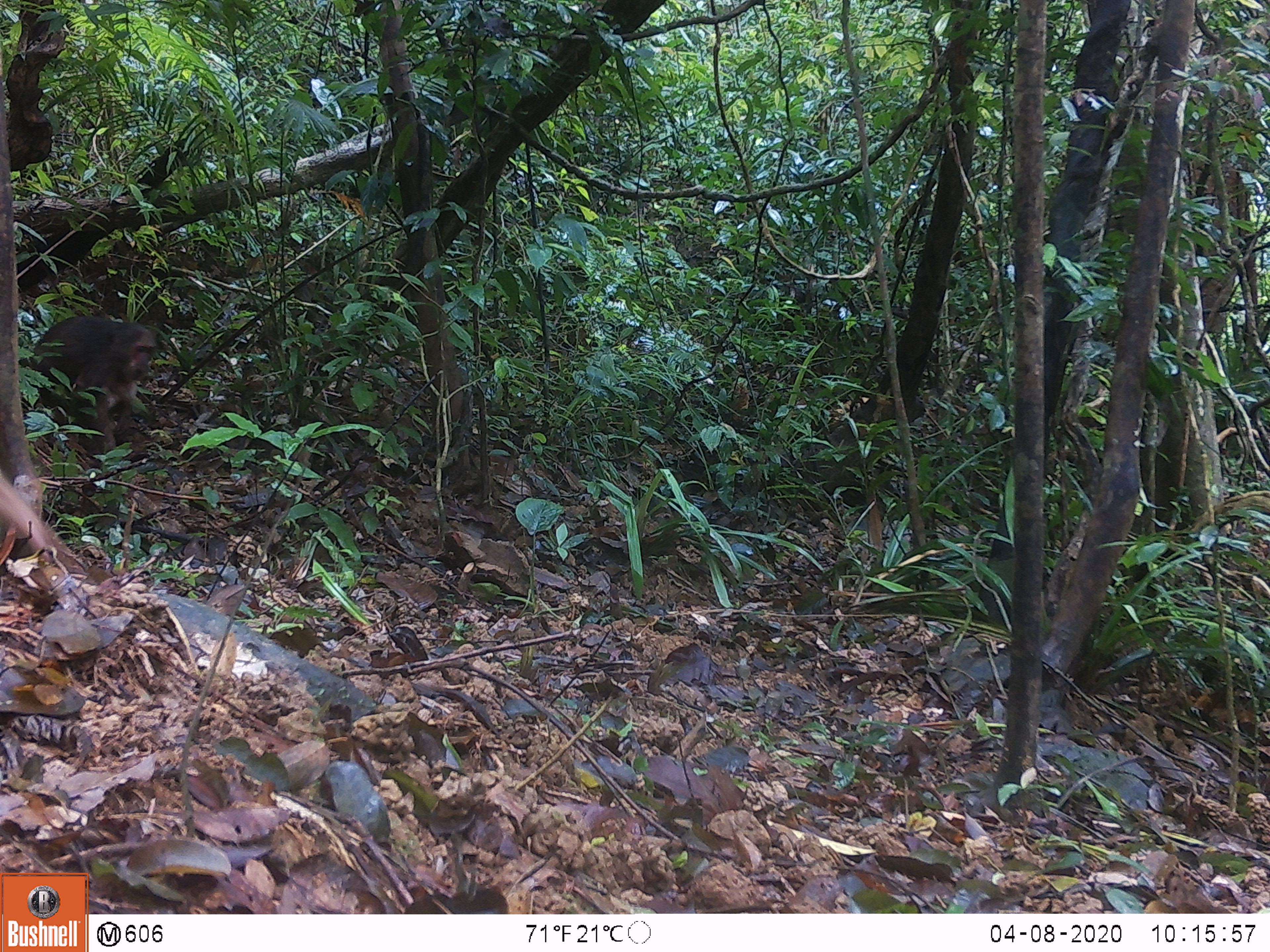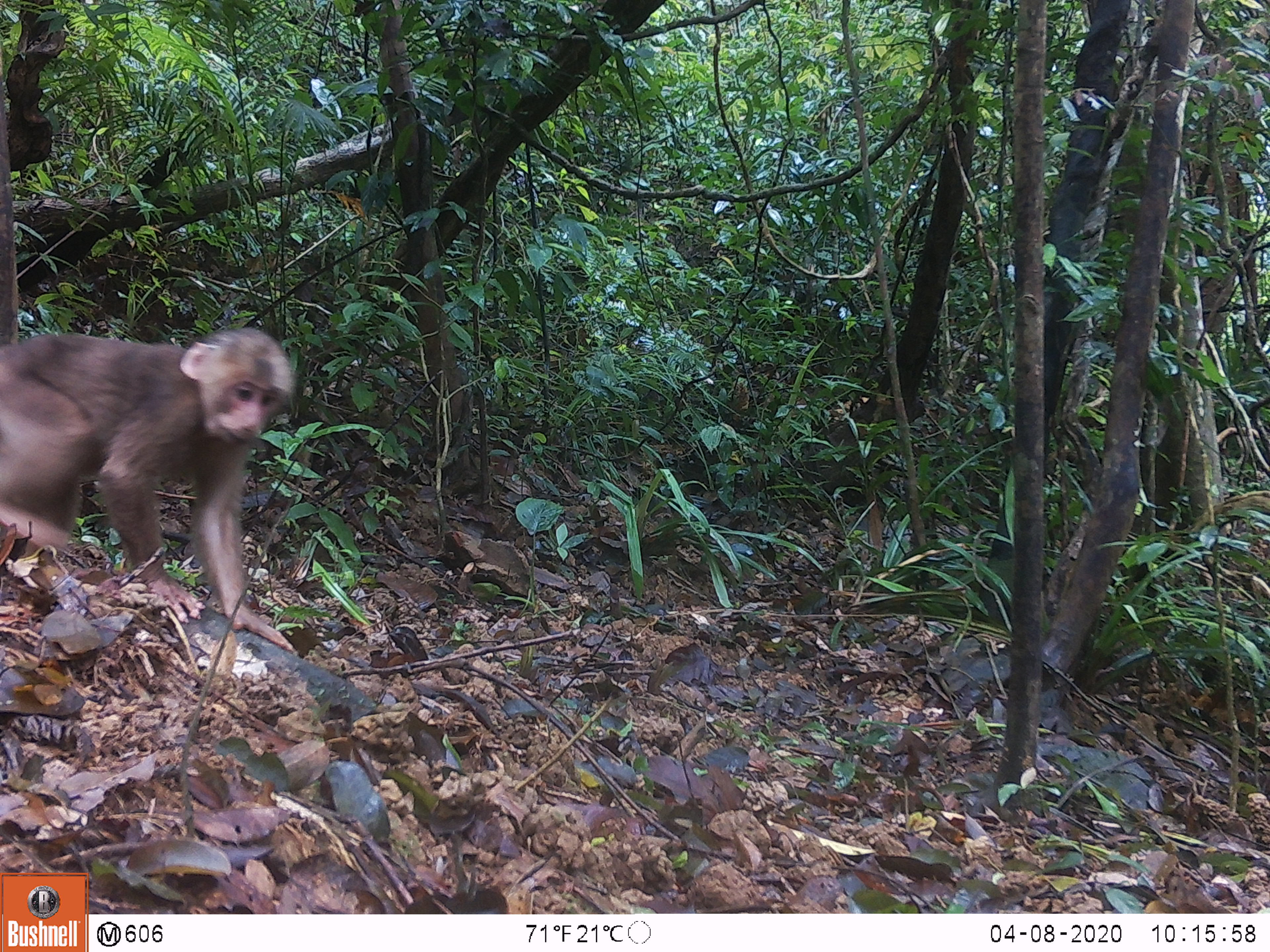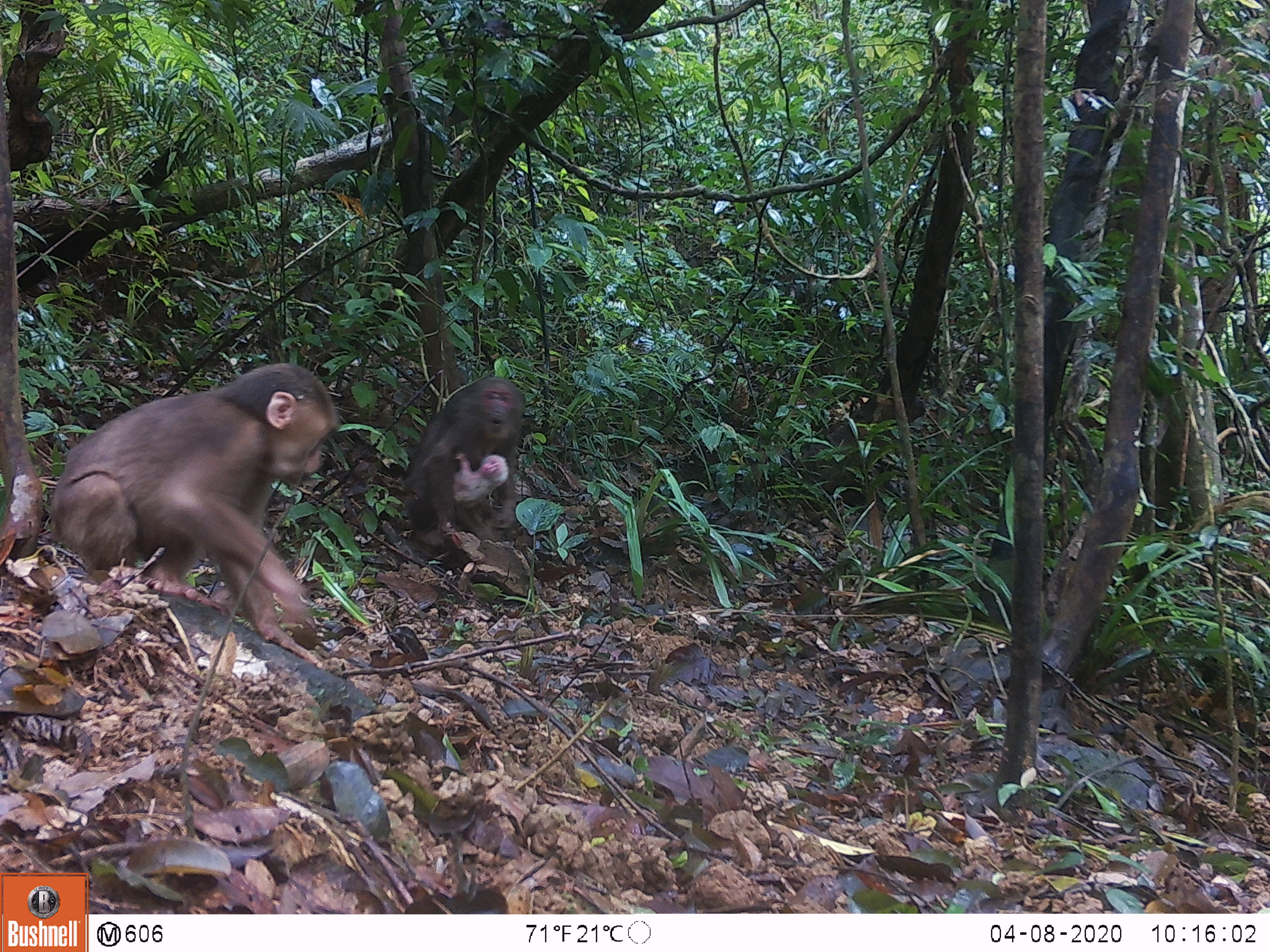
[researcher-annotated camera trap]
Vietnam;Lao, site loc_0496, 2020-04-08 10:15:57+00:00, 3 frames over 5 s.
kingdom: Animalia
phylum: Chordata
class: Mammalia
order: Primates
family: Cercopithecidae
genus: Macaca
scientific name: Macaca arctoides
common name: stump-tailed macaque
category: stump tailed macaque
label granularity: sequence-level